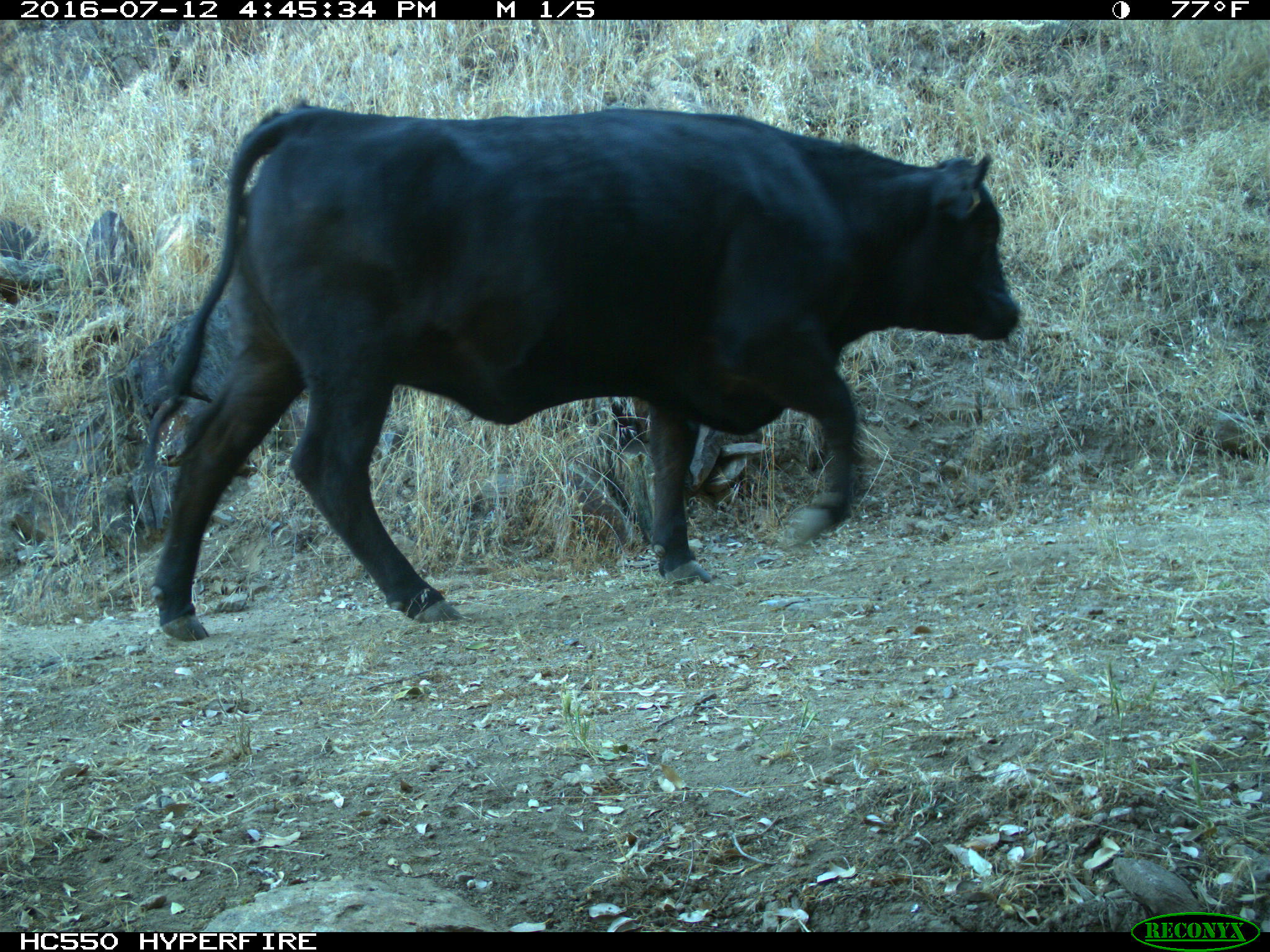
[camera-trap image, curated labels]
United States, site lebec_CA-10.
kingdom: Animalia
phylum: Chordata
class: Mammalia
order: Artiodactyla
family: Bovidae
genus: Bos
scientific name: Bos taurus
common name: domestic cow